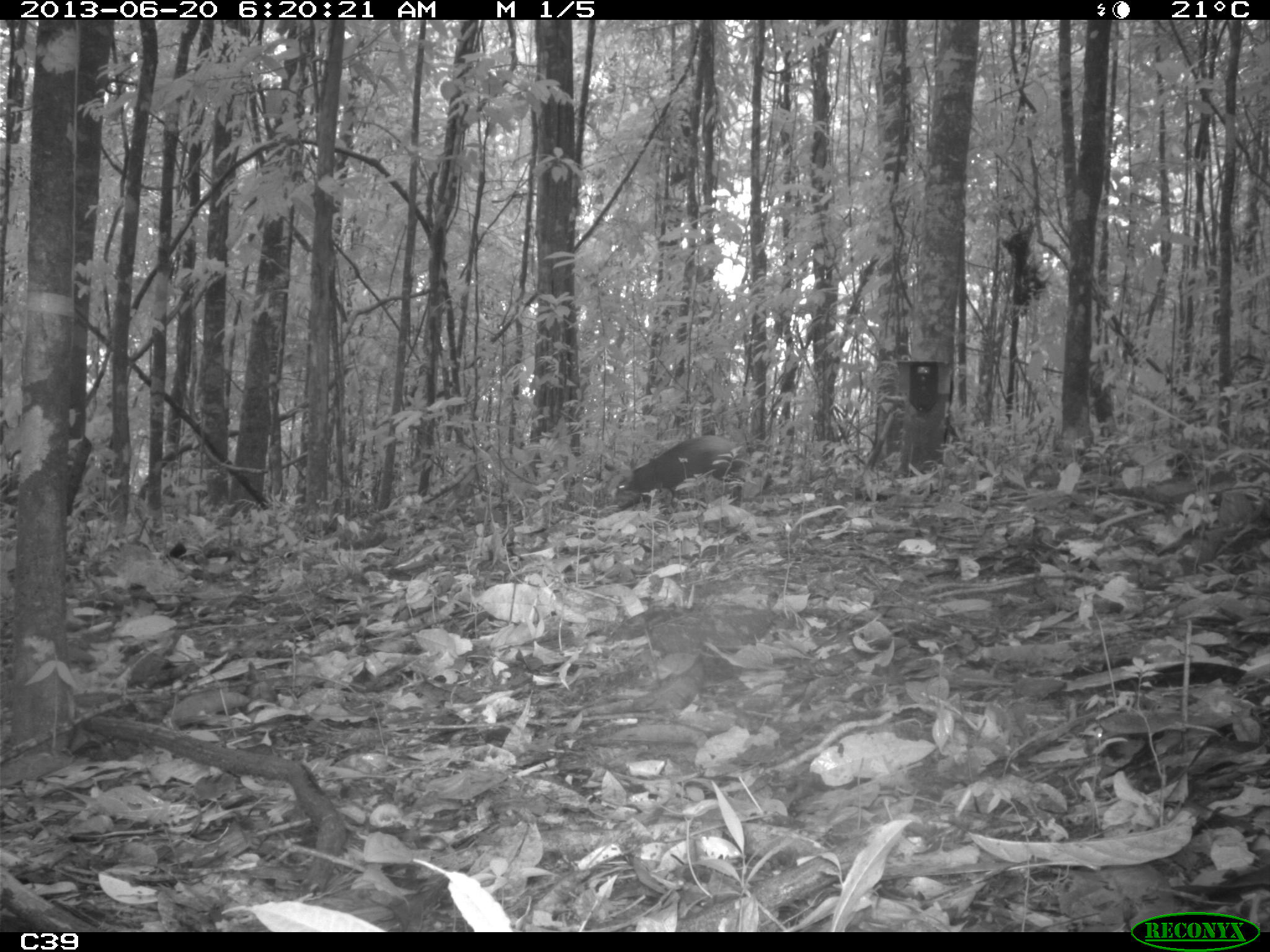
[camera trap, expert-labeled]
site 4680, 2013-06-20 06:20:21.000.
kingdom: Animalia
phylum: Chordata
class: Mammalia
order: Rodentia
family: Dasyproctidae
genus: Dasyprocta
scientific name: Dasyprocta leporina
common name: red-rumped agouti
Dasyprocta leporina (red-rumped agouti), count 1, age adult.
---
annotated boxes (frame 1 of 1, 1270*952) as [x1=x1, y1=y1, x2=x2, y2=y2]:
dasyprocta leporina: [x1=613, y1=434, x2=774, y2=509]